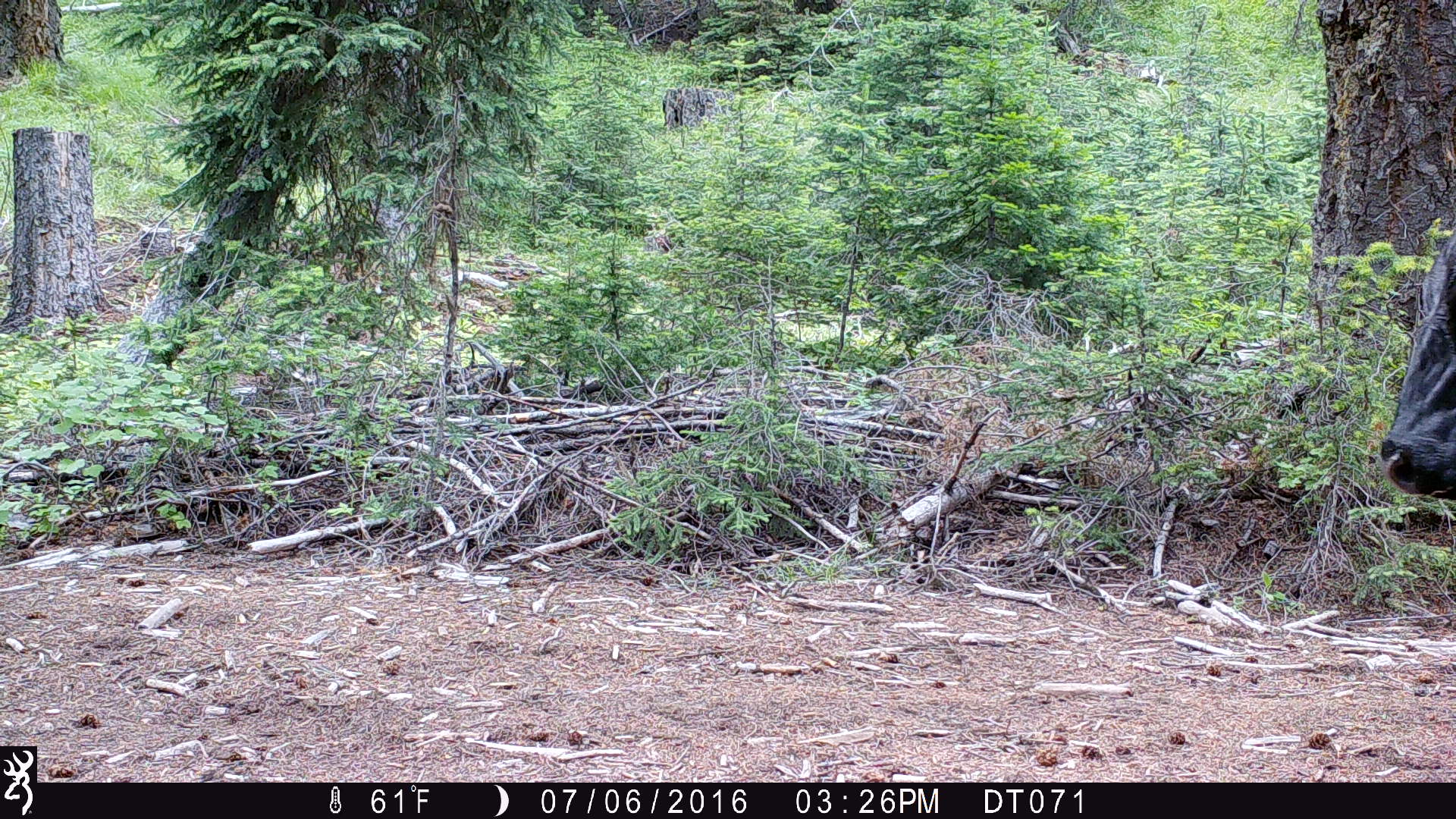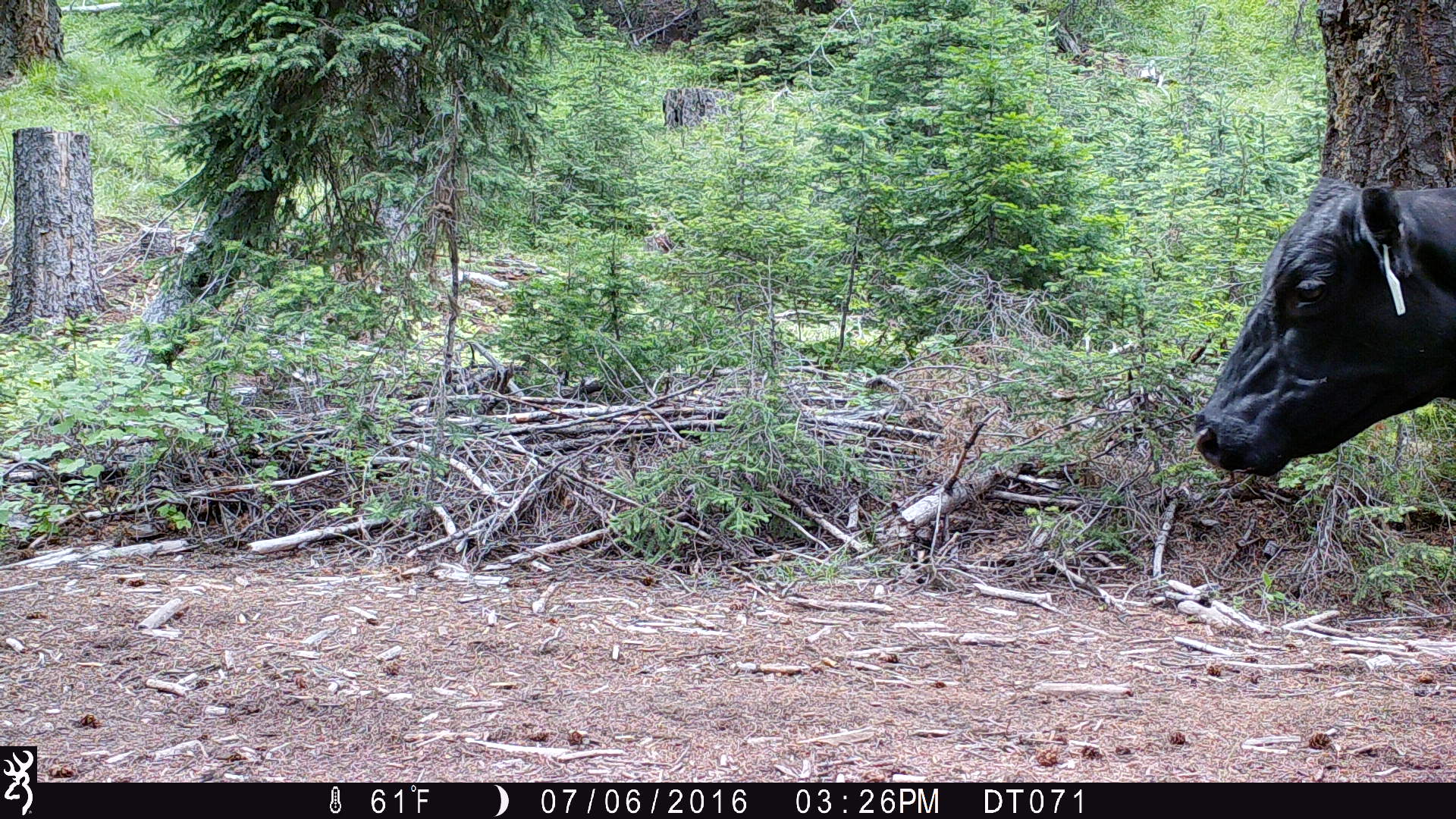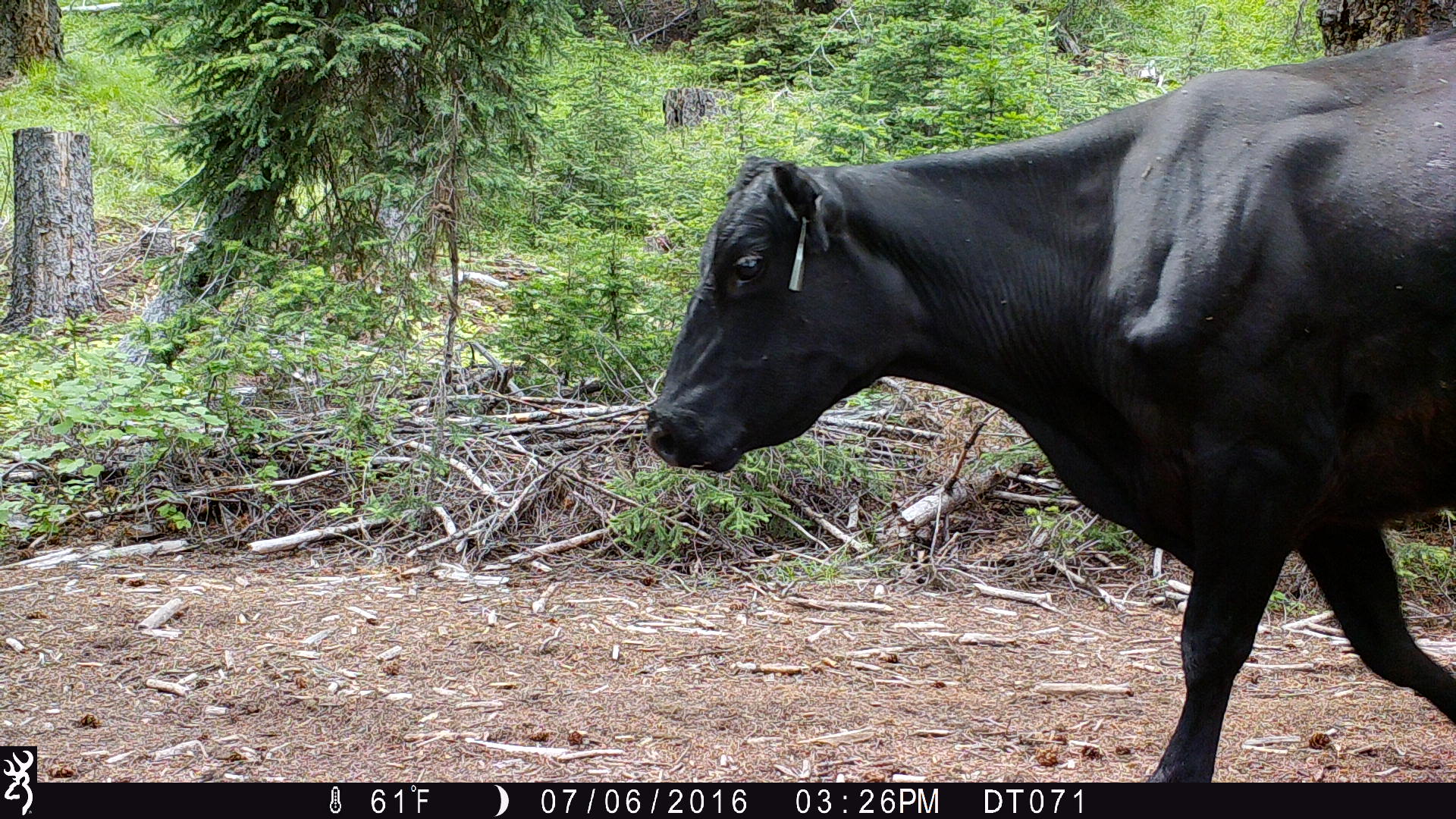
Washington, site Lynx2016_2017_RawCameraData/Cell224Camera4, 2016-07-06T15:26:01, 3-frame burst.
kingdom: Animalia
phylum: Chordata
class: Mammalia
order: Artiodactyla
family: Bovidae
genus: Bos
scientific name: Bos taurus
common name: domestic cattle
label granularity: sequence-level